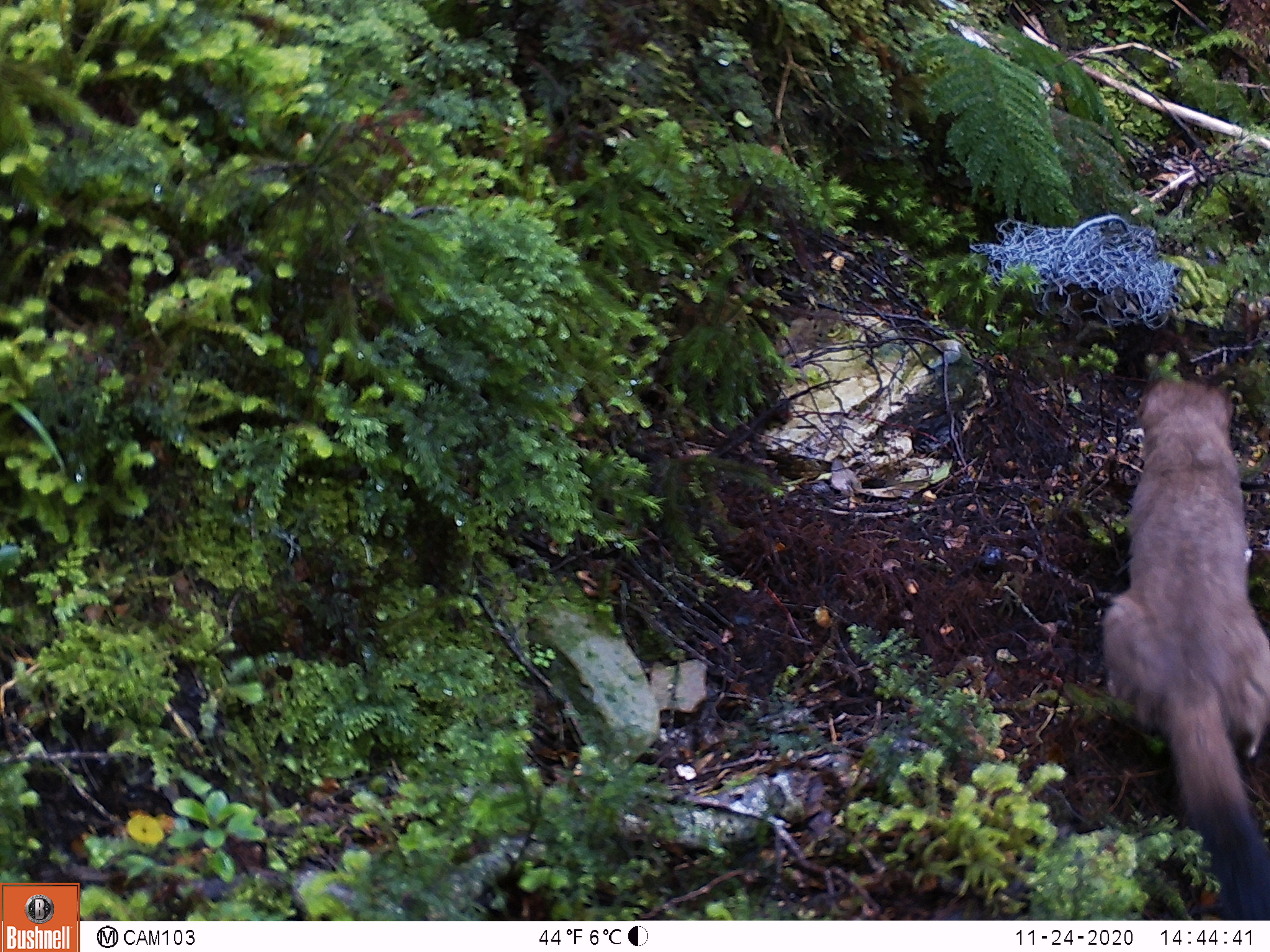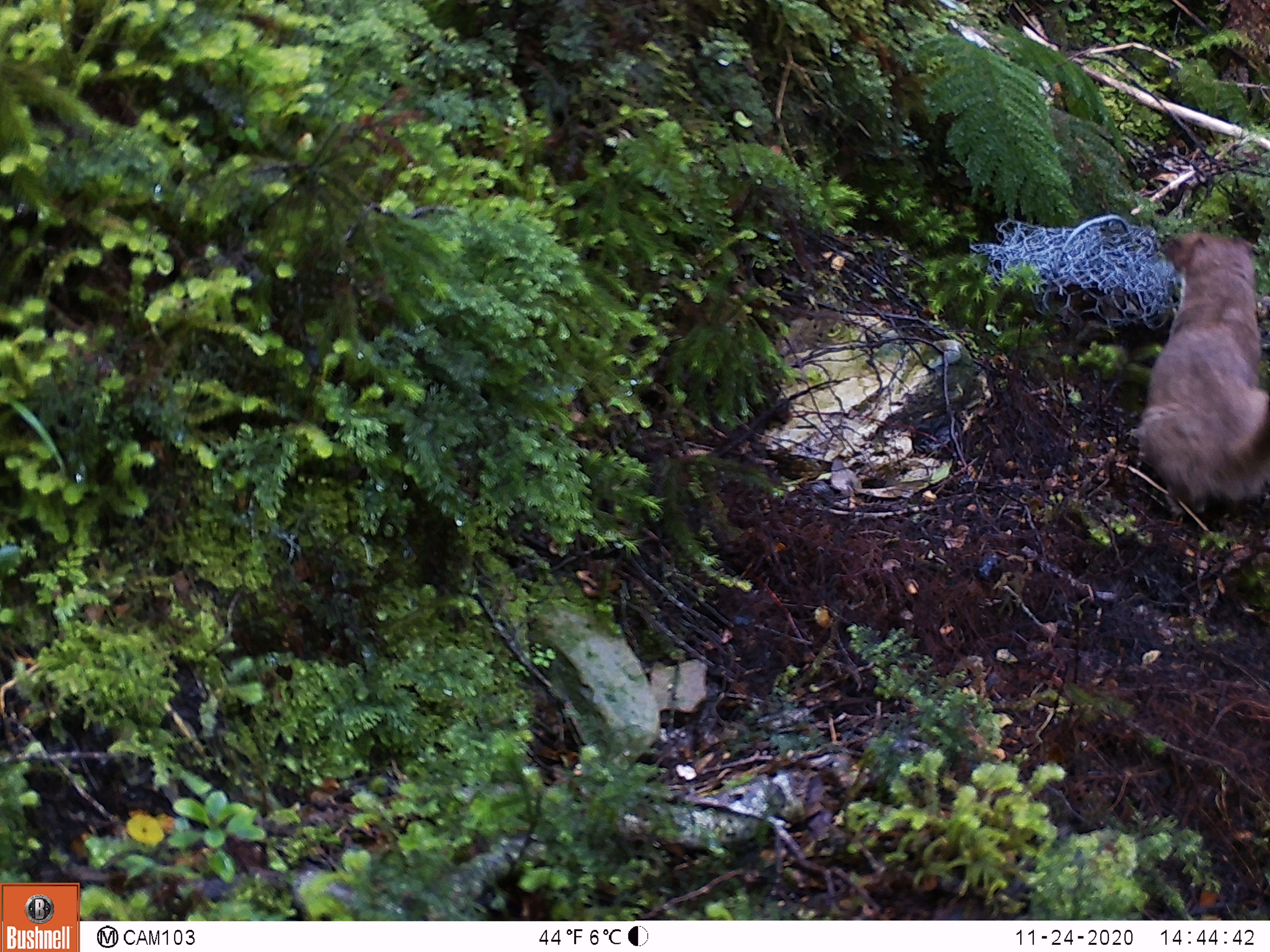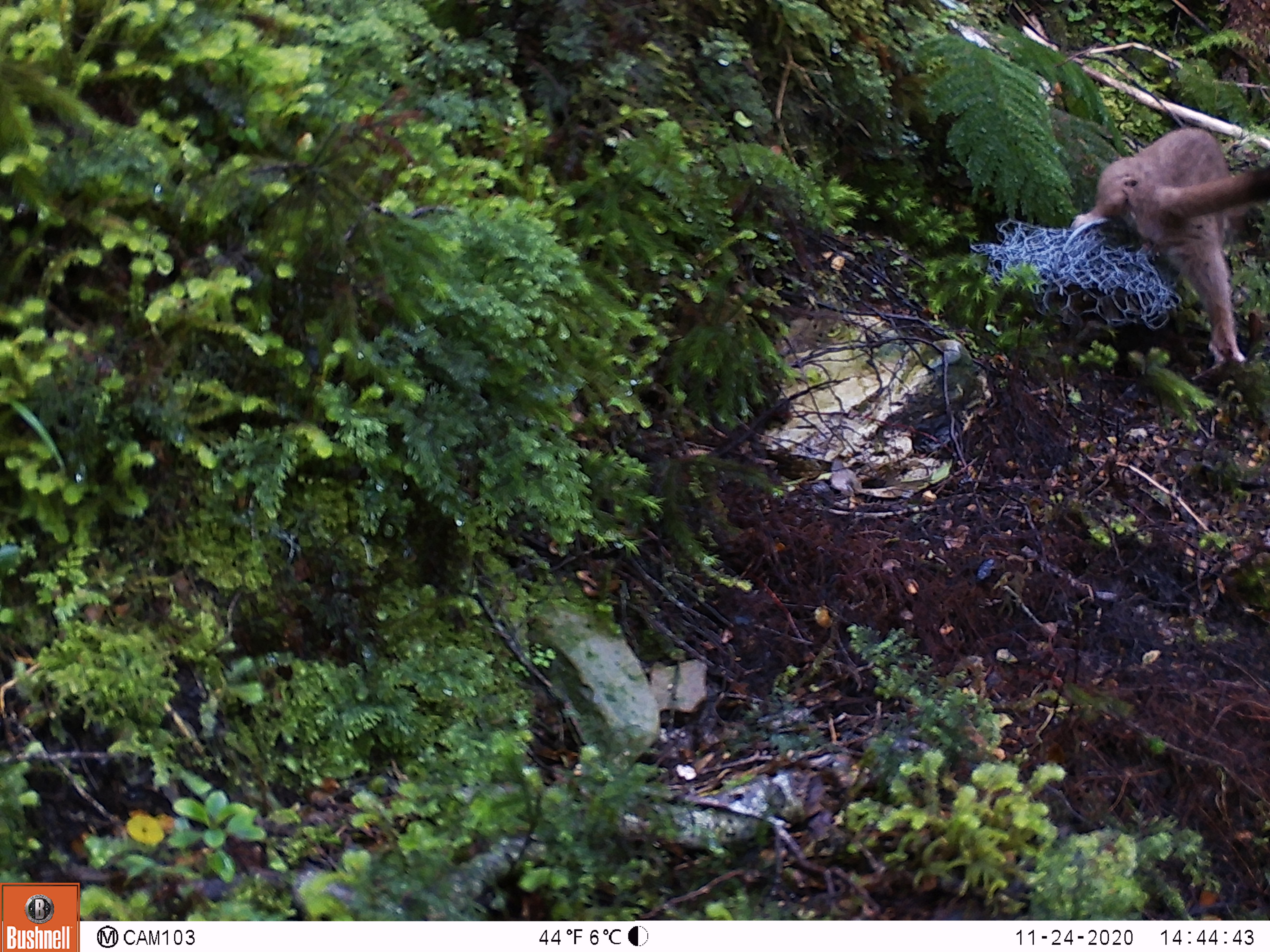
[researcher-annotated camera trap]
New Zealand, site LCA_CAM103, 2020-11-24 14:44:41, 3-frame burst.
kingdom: Animalia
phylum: Chordata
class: Mammalia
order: Carnivora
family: Mustelidae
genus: Mustela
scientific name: Mustela erminea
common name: stoat